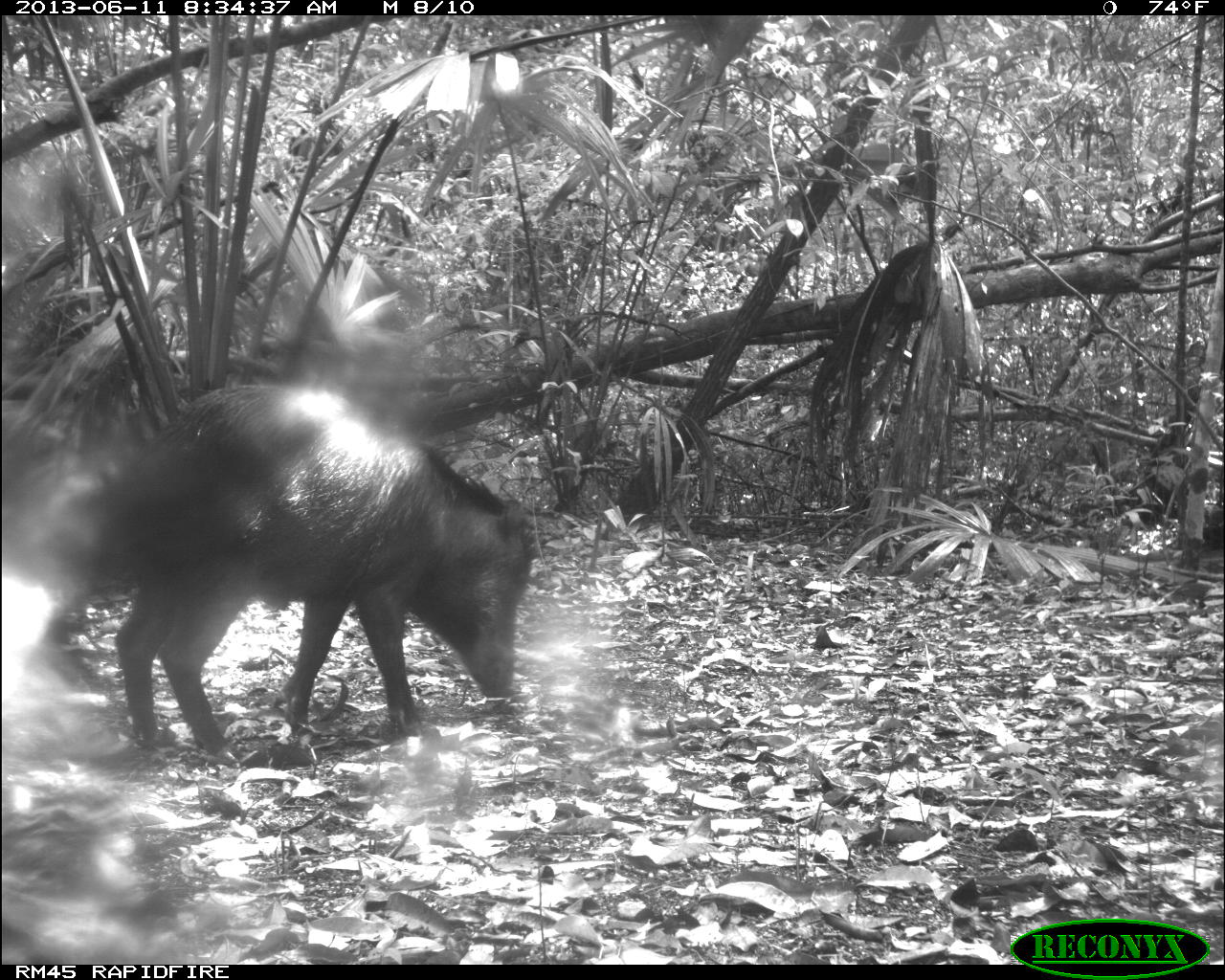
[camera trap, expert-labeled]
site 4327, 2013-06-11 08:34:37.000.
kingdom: Animalia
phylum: Chordata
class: Mammalia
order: Artiodactyla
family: Tayassuidae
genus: Tayassu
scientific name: Tayassu pecari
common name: white-lipped peccary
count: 14